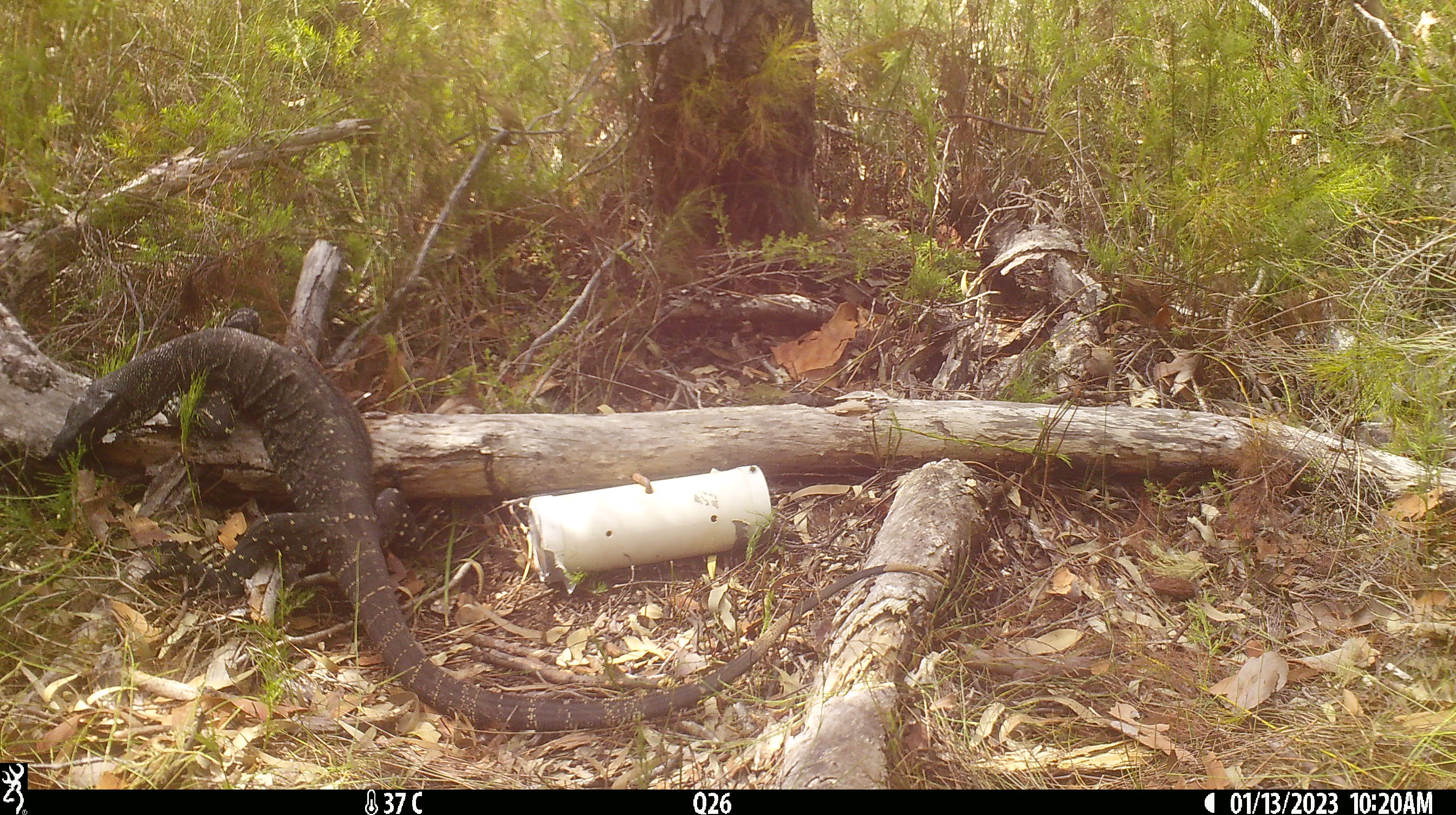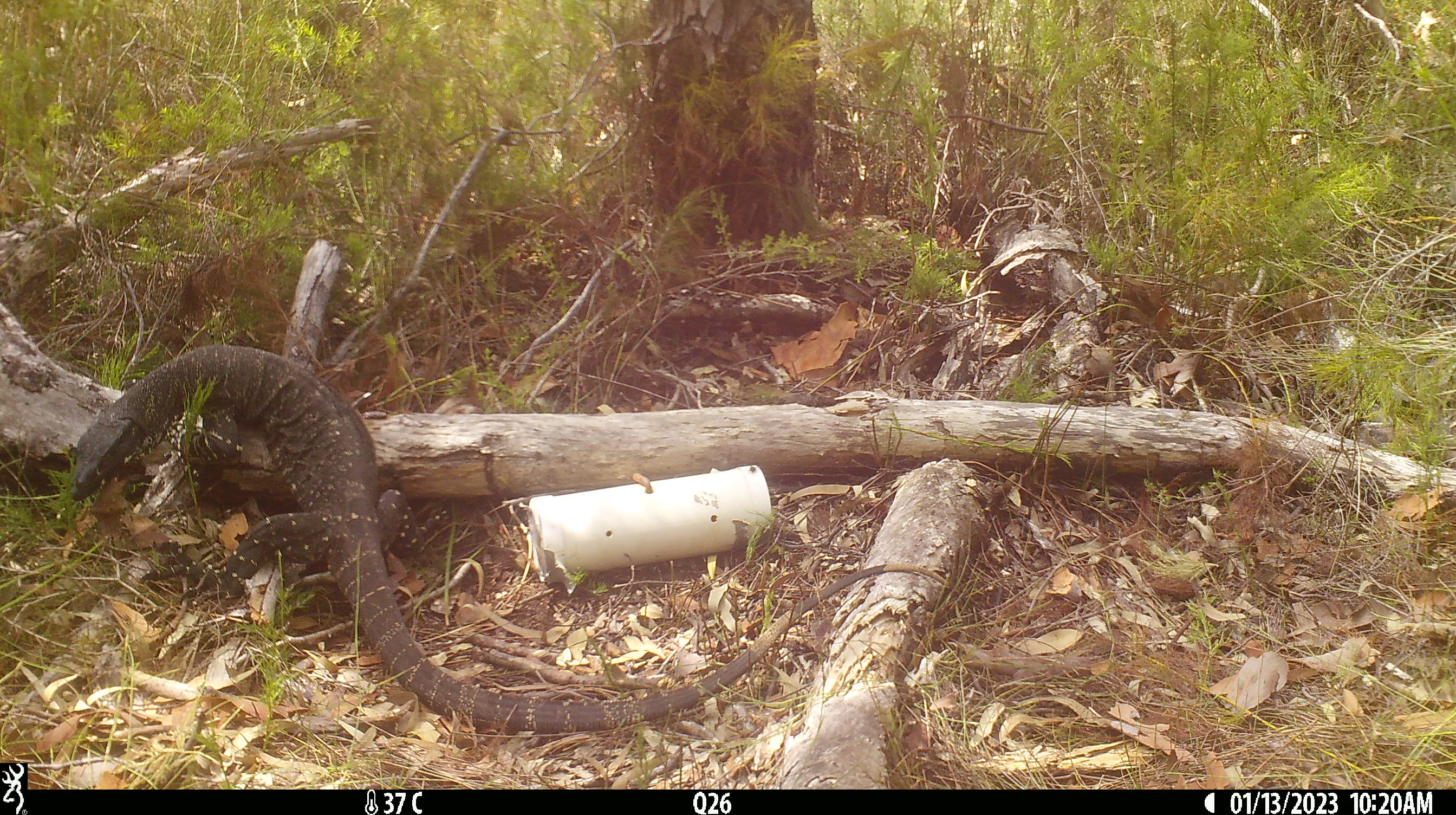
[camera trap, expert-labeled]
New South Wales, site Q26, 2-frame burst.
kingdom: Animalia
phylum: Chordata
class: Reptilia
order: Squamata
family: Varanidae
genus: Varanus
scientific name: Varanus varius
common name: lace monitor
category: goanna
Goanna (lace monitor) (Varanus varius).